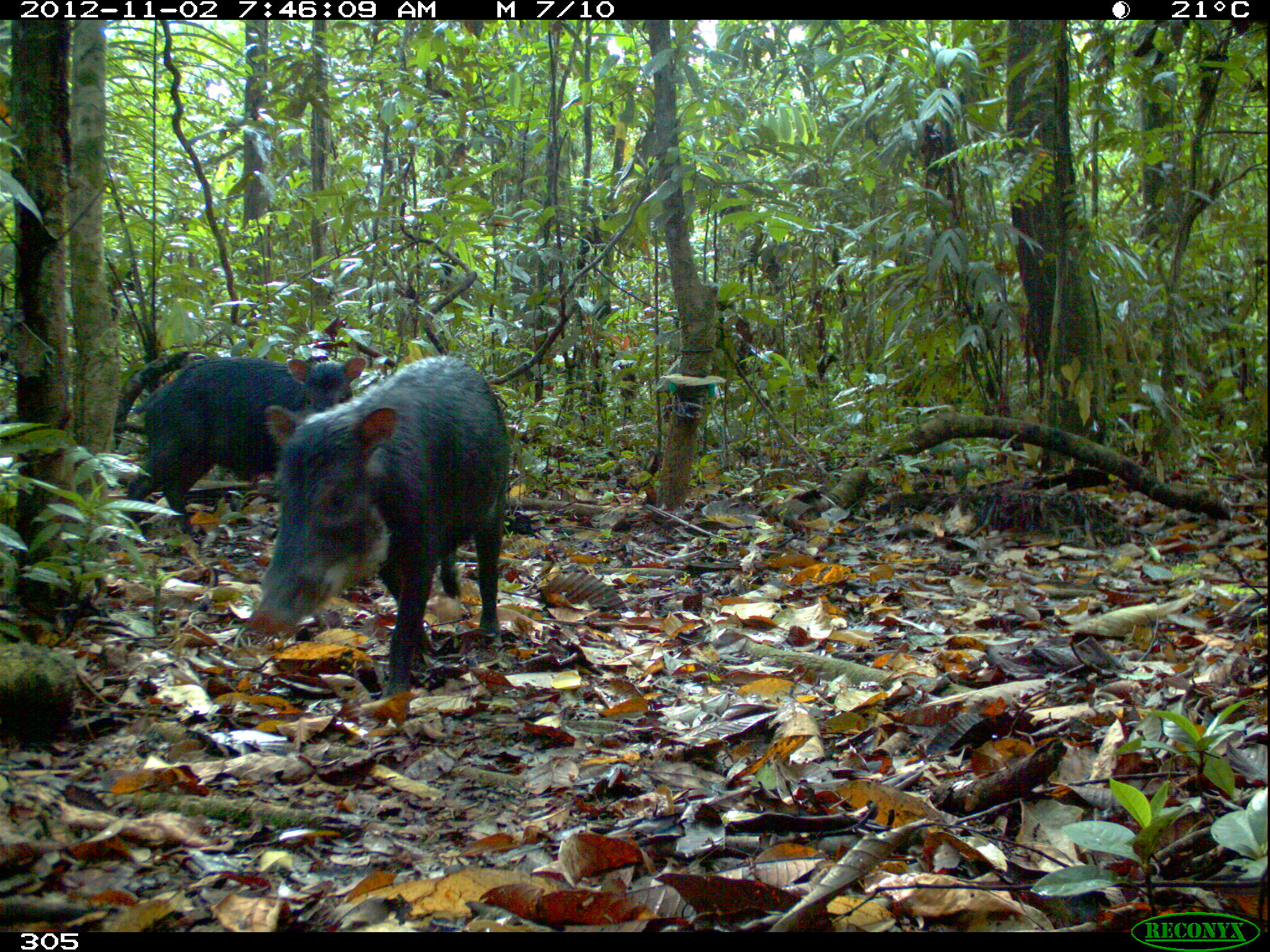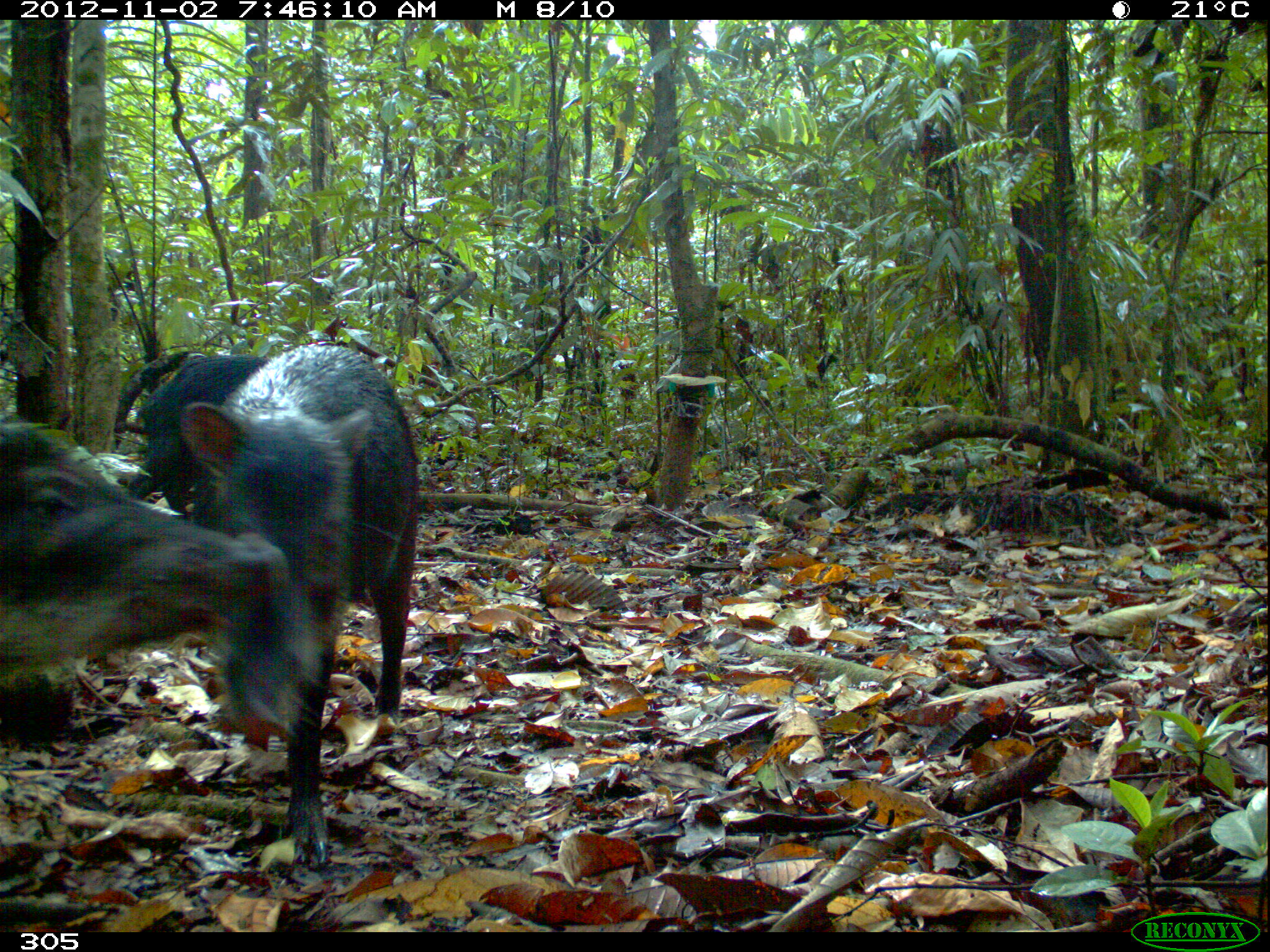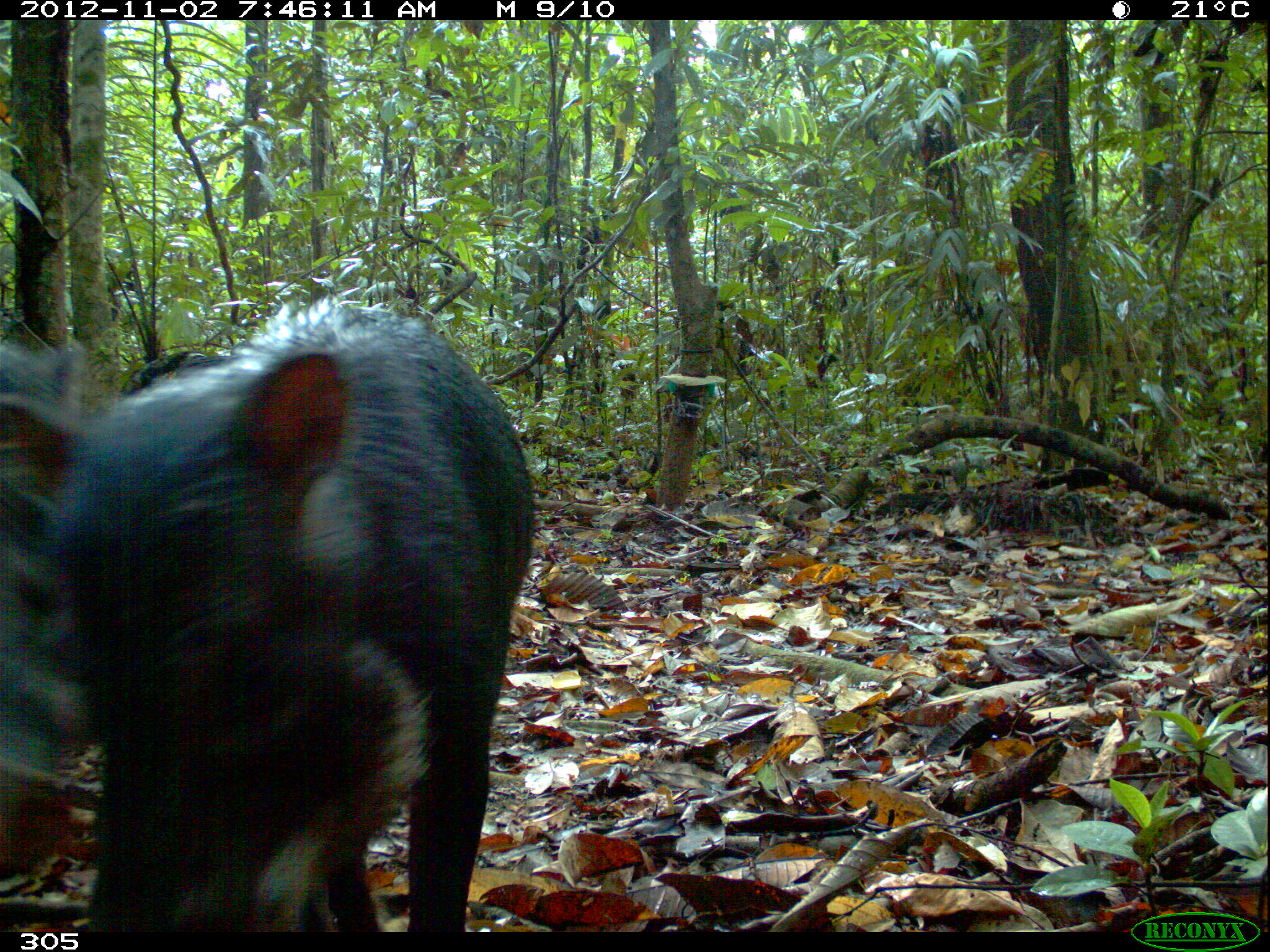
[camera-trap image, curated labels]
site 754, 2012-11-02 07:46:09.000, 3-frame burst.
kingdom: Animalia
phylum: Chordata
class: Mammalia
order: Artiodactyla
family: Tayassuidae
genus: Tayassu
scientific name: Tayassu pecari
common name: white-lipped peccary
Tayassu pecari (white-lipped peccary).